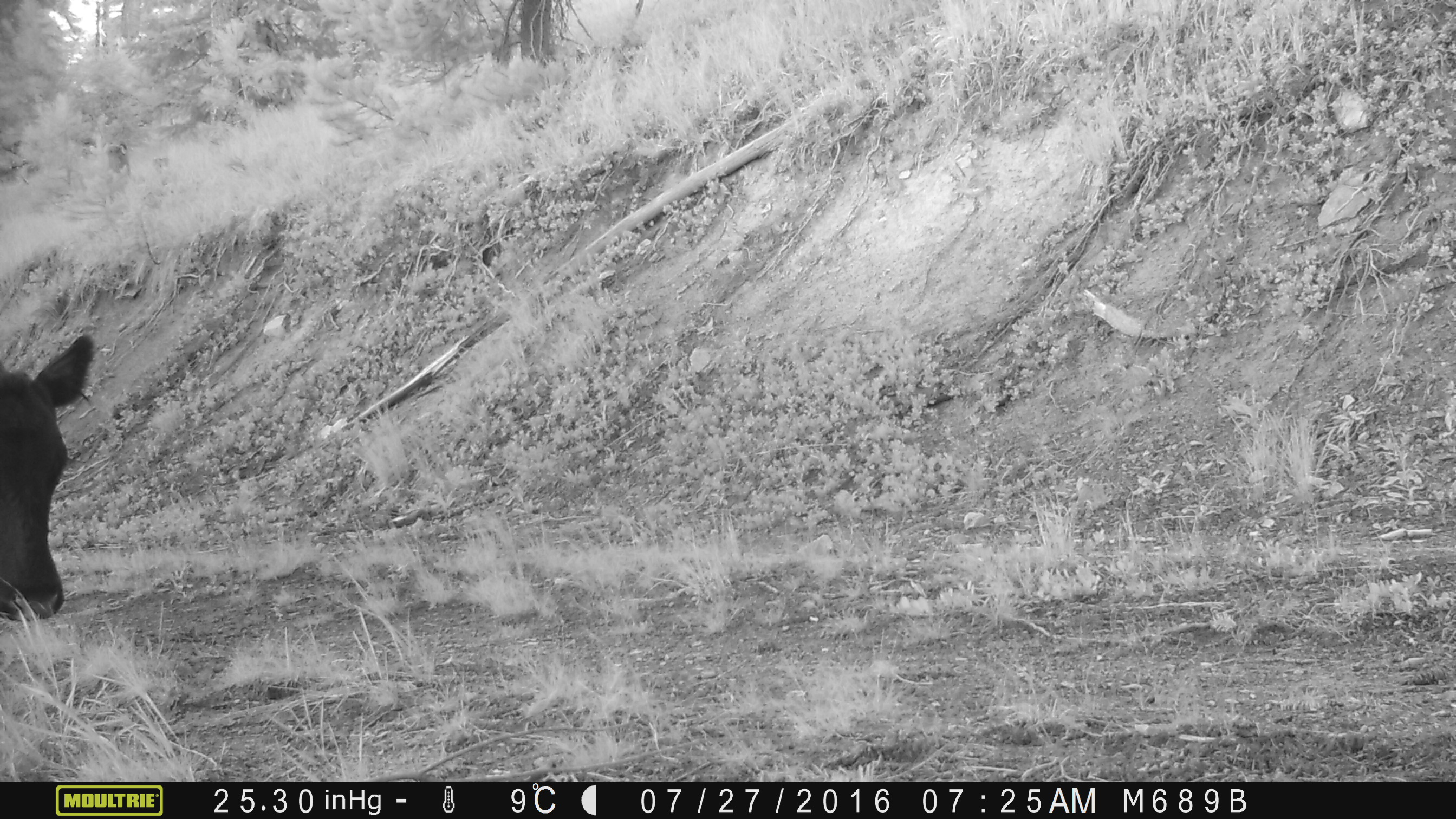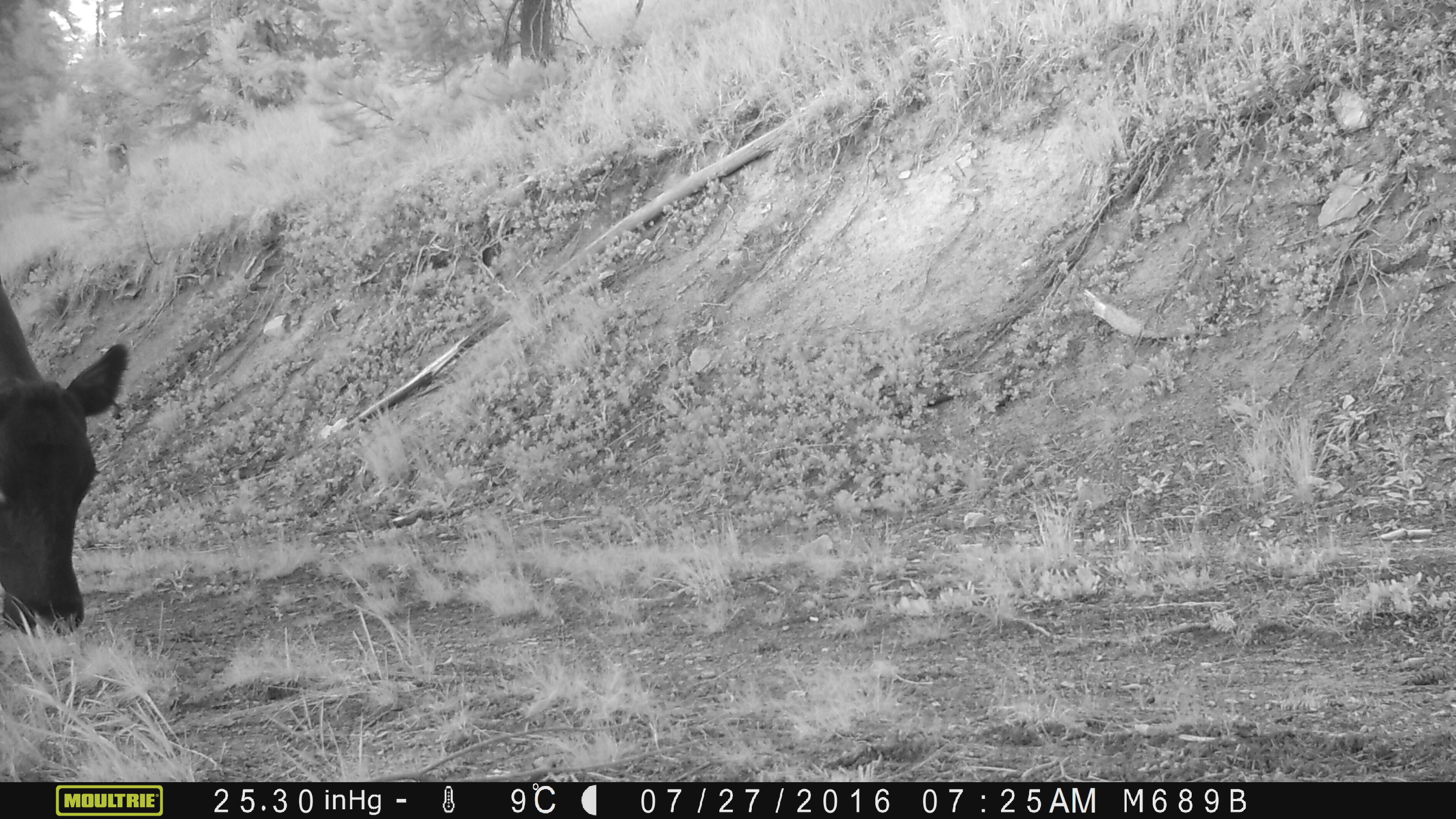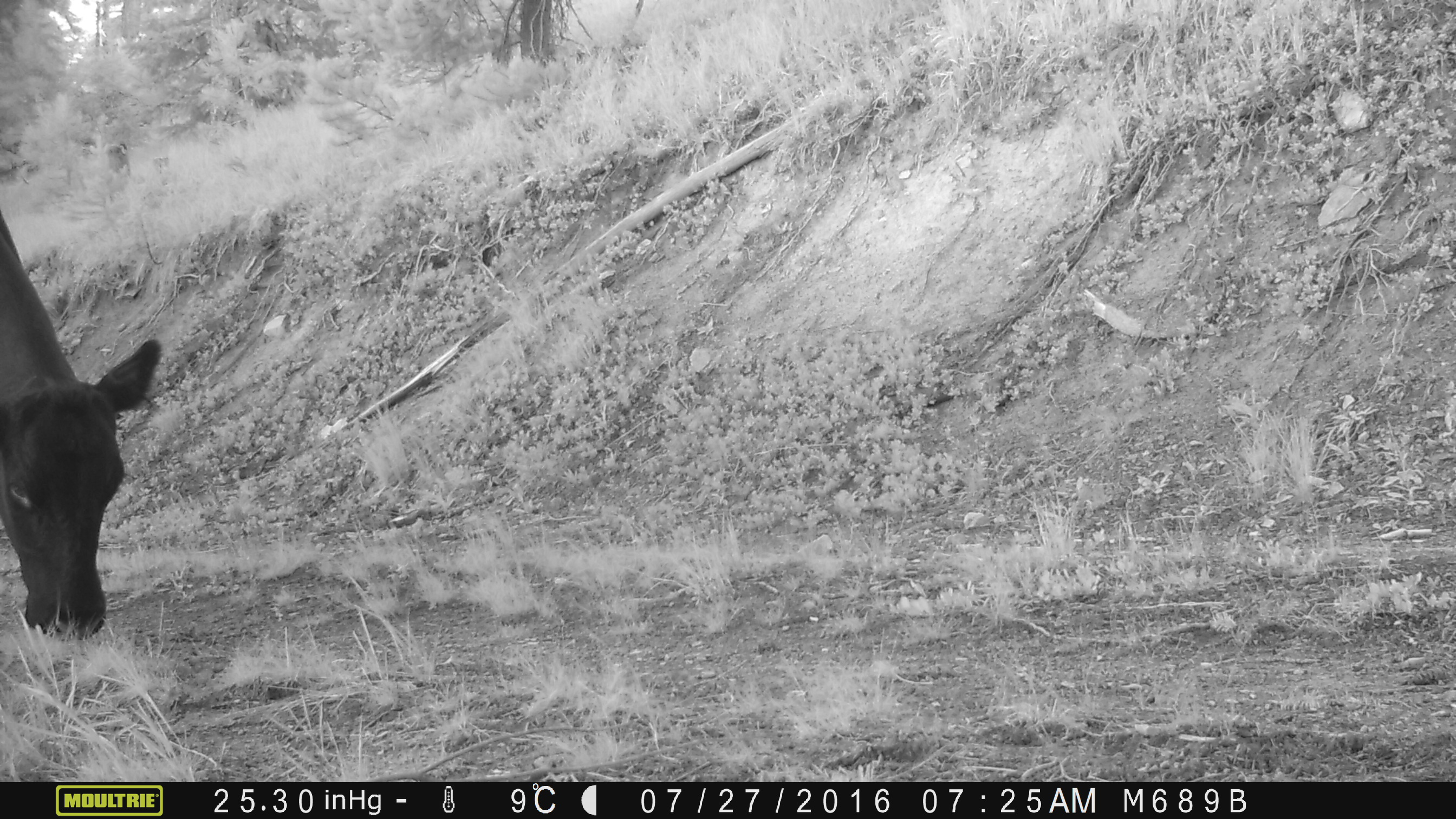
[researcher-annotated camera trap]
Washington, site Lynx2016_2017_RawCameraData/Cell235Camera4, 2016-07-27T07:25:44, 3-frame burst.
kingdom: Animalia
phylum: Chordata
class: Mammalia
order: Artiodactyla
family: Bovidae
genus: Bos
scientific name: Bos taurus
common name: domestic cattle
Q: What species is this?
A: Domestic cattle (Bos taurus).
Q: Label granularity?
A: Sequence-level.